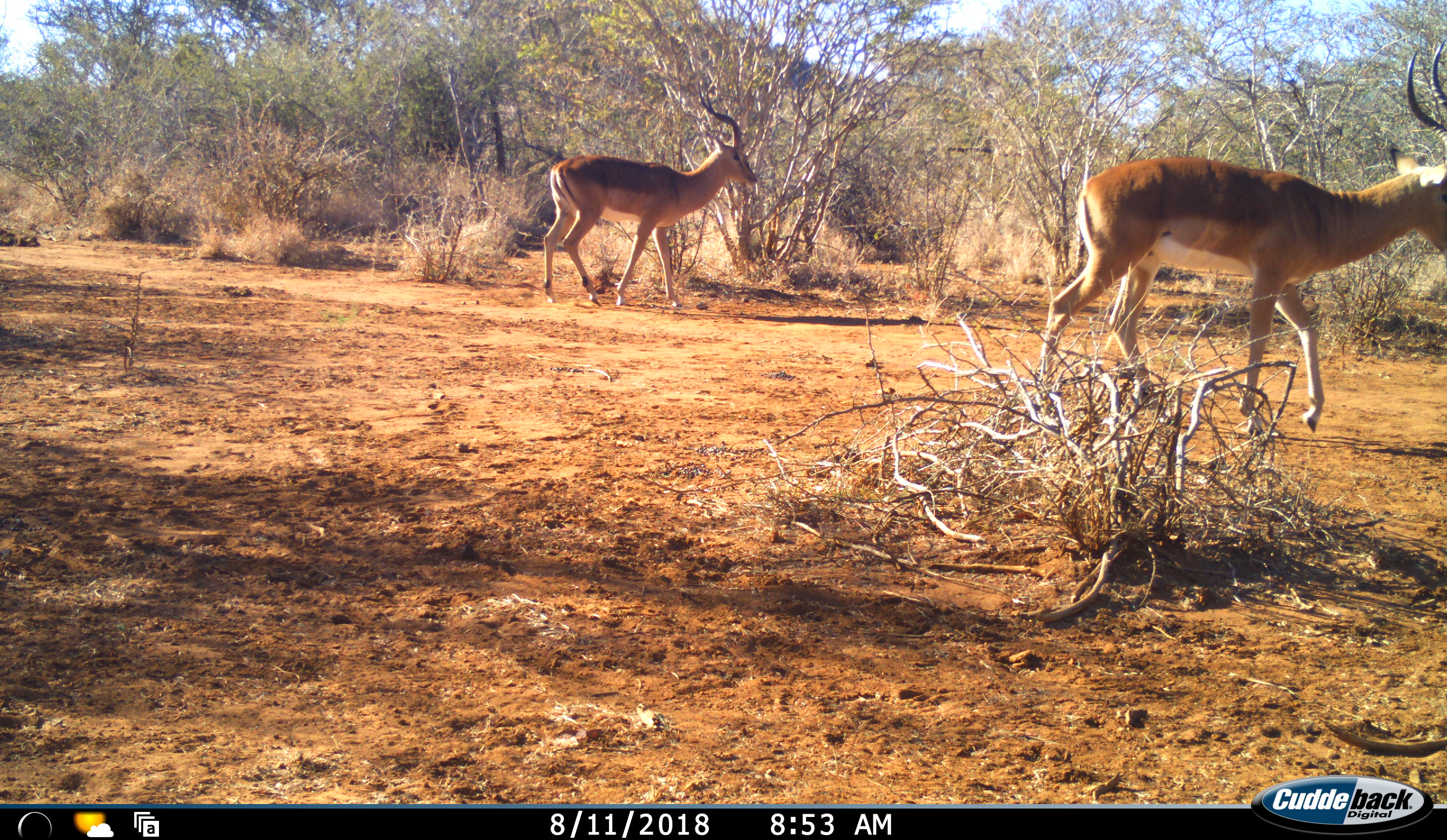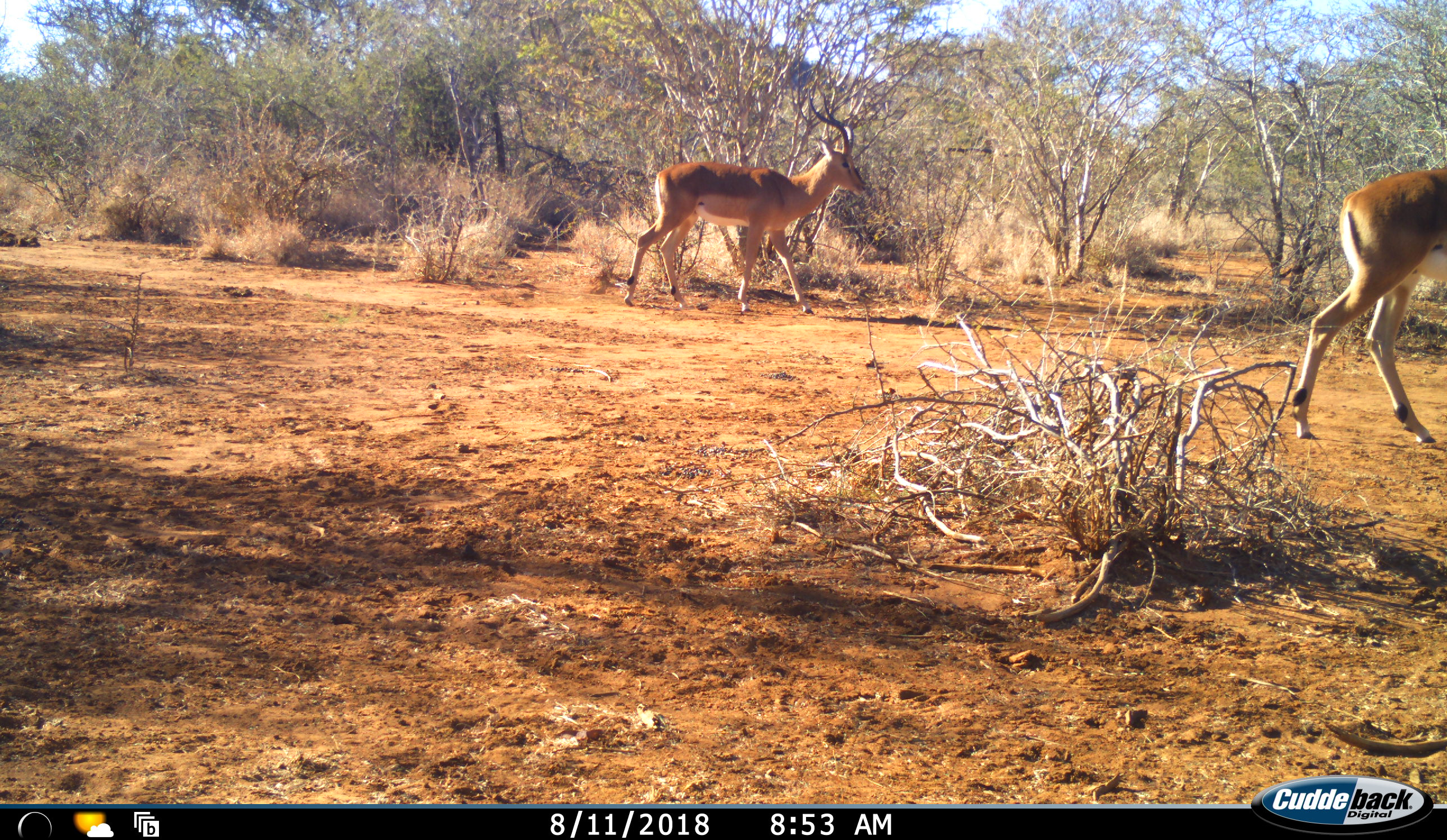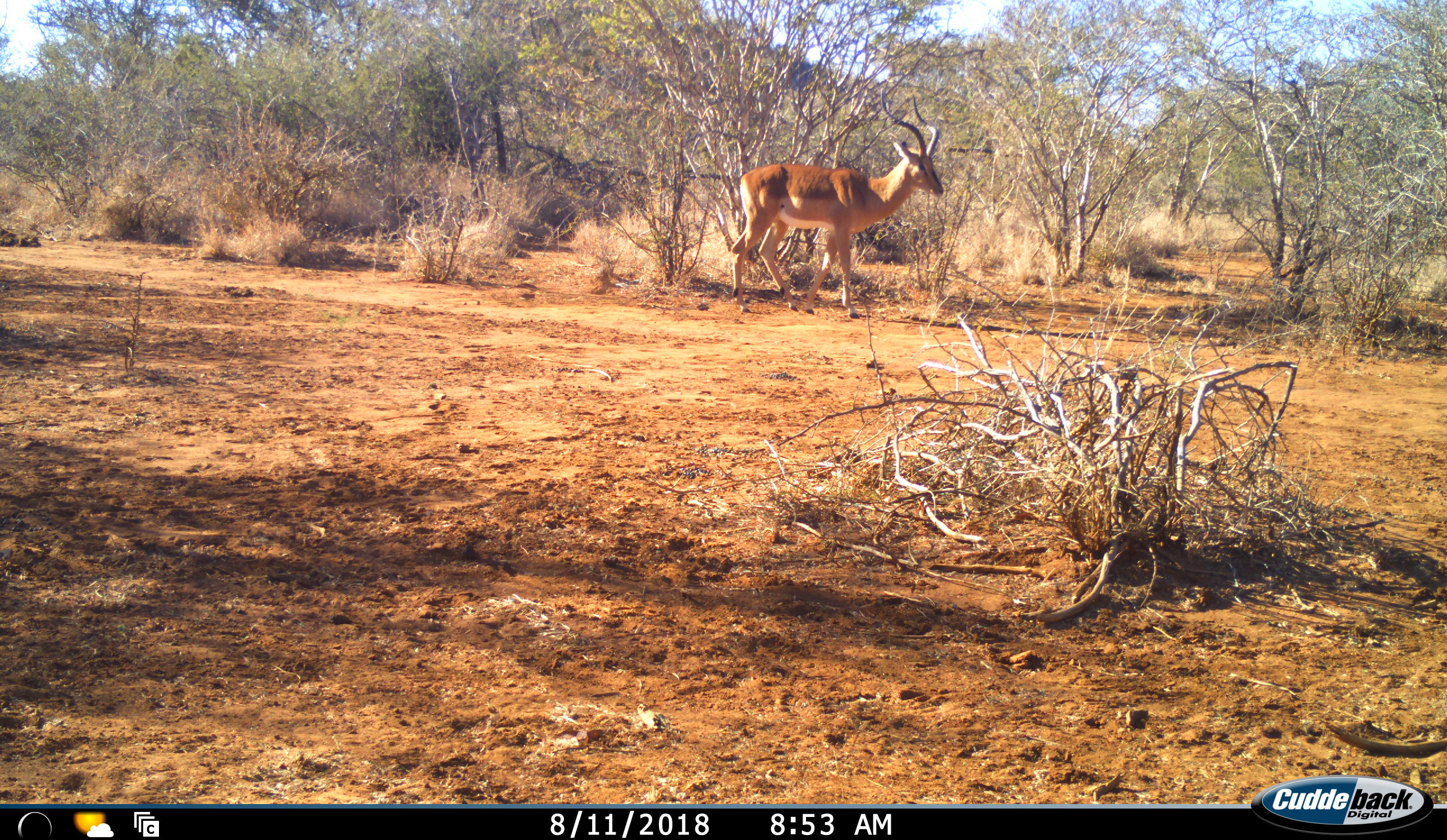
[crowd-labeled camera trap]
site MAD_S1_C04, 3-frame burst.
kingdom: Animalia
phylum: Chordata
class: Mammalia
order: Artiodactyla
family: Bovidae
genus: Aepyceros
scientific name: Aepyceros melampus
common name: impala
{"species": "impala (Aepyceros melampus)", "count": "2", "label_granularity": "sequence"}